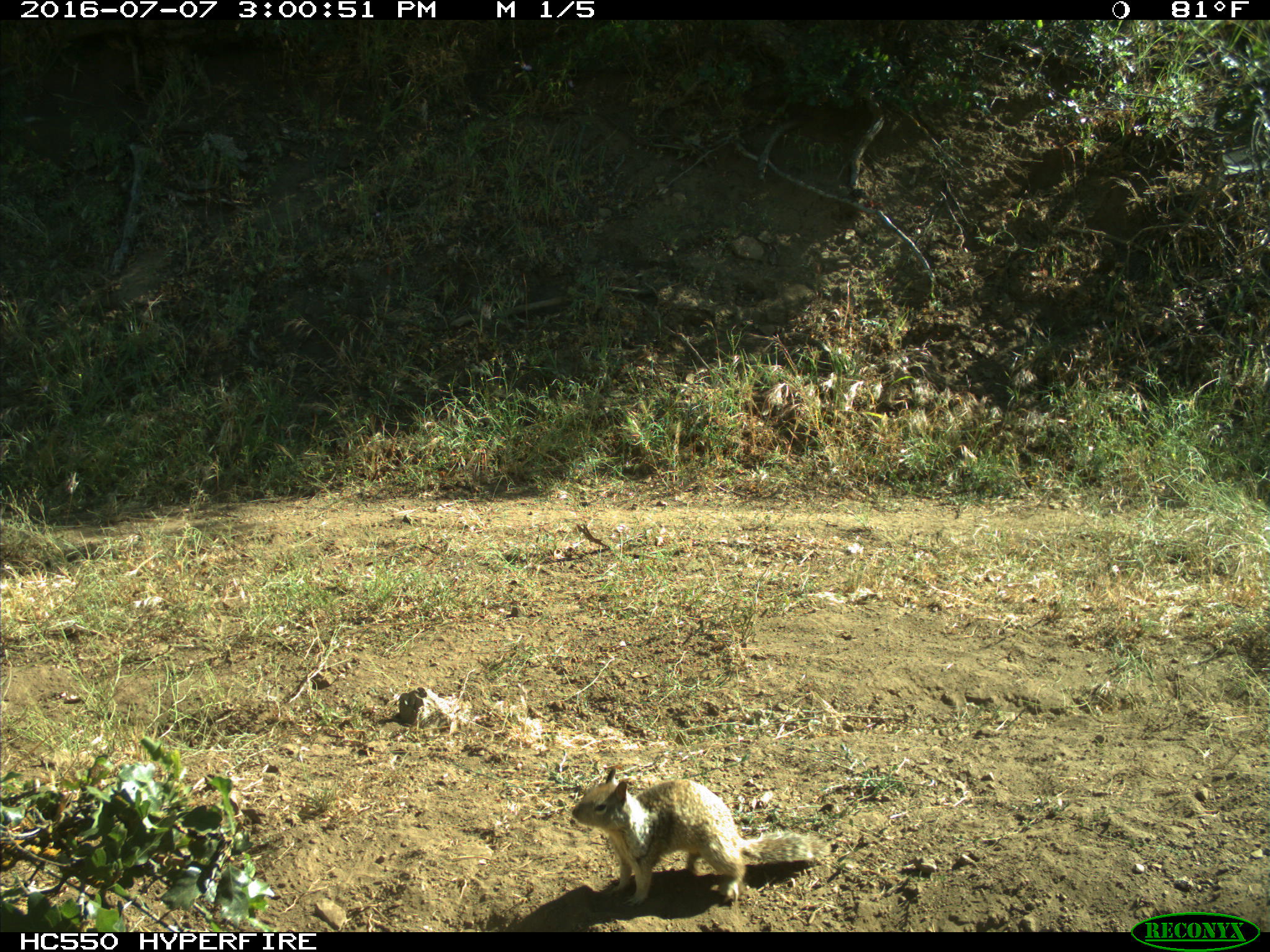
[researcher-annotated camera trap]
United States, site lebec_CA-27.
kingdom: Animalia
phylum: Chordata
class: Mammalia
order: Rodentia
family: Sciuridae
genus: Otospermophilus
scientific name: Otospermophilus beecheyi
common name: california ground squirrel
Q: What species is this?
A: Otospermophilus beecheyi (california ground squirrel).